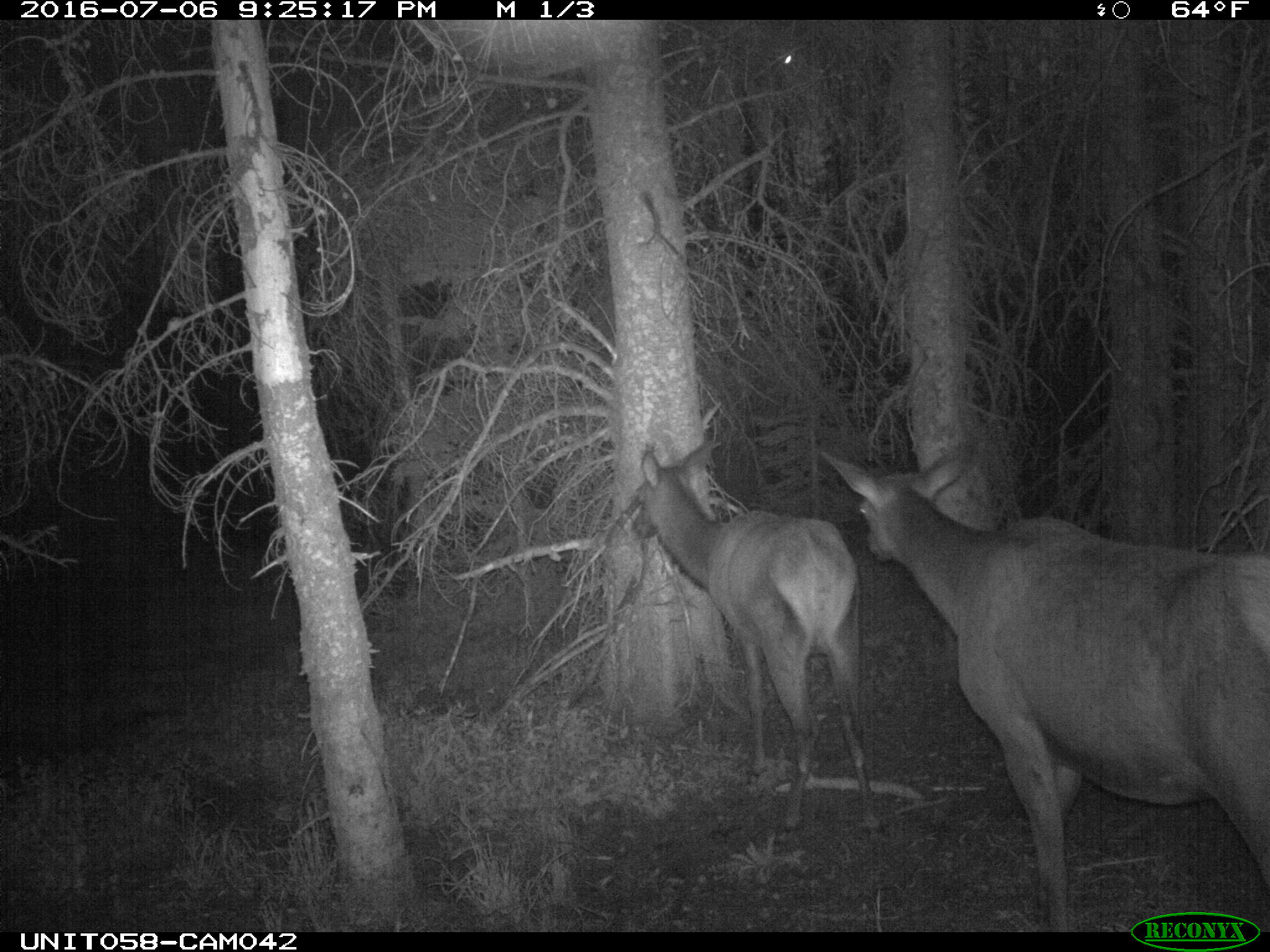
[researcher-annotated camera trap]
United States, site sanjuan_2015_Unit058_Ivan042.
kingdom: Animalia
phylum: Chordata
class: Mammalia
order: Artiodactyla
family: Cervidae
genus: Cervus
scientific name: Cervus elaphus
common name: red deer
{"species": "Cervus elaphus (red deer)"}